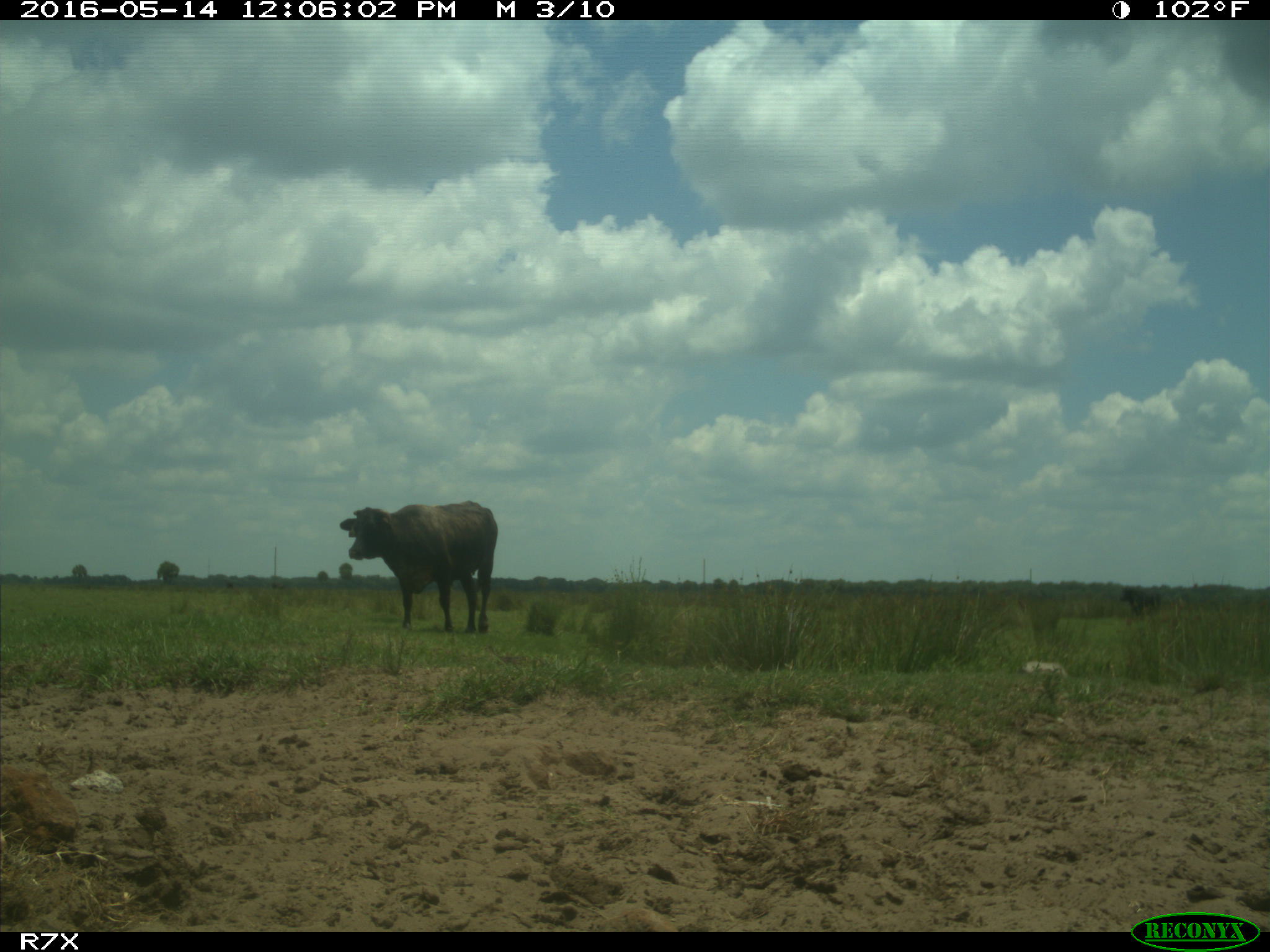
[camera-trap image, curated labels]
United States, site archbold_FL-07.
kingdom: Animalia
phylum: Chordata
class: Mammalia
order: Artiodactyla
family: Bovidae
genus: Bos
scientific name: Bos taurus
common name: domestic cow